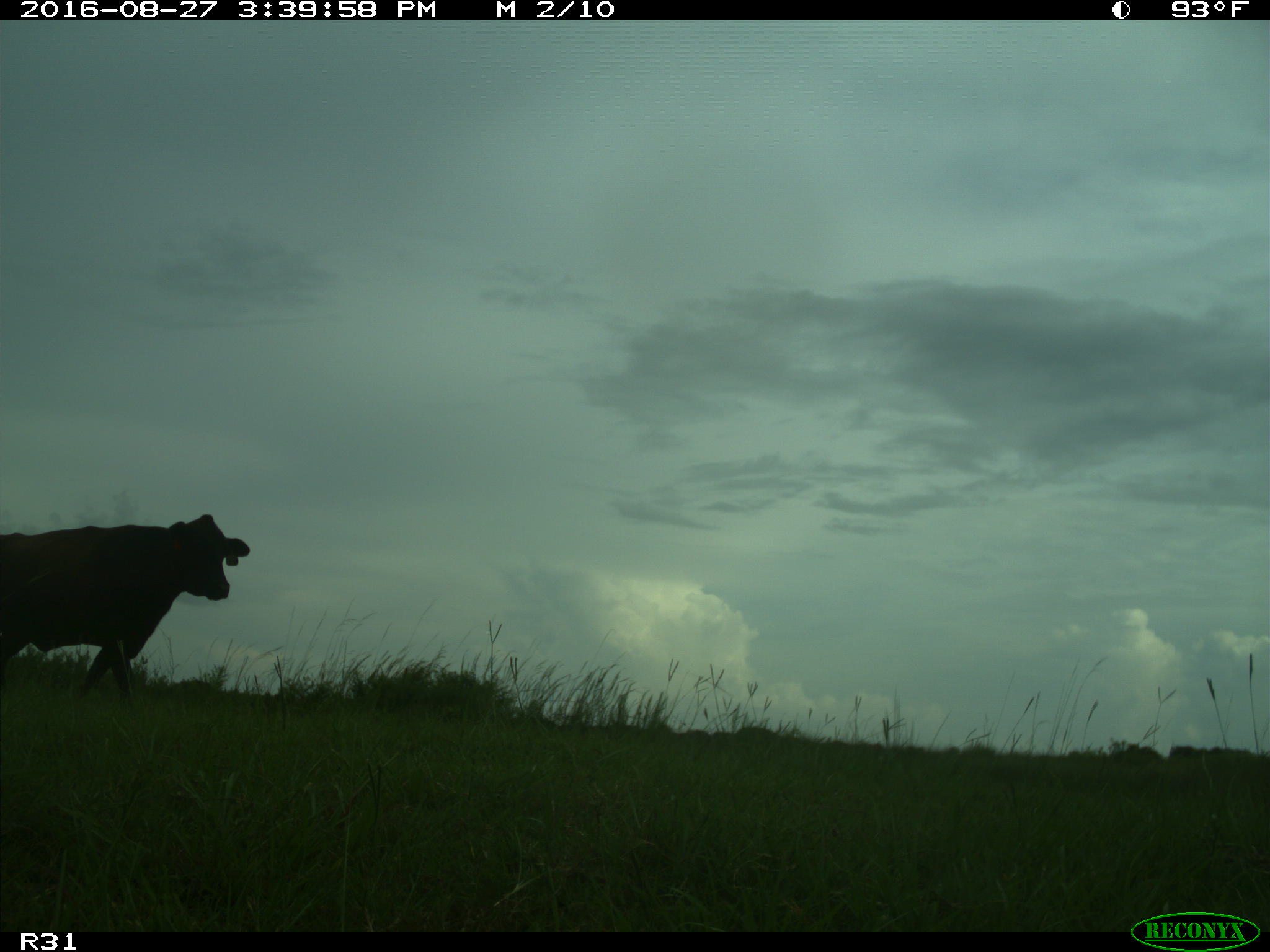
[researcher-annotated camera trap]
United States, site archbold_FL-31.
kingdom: Animalia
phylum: Chordata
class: Mammalia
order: Artiodactyla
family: Bovidae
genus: Bos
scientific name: Bos taurus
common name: domestic cow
Bos taurus (domestic cow).